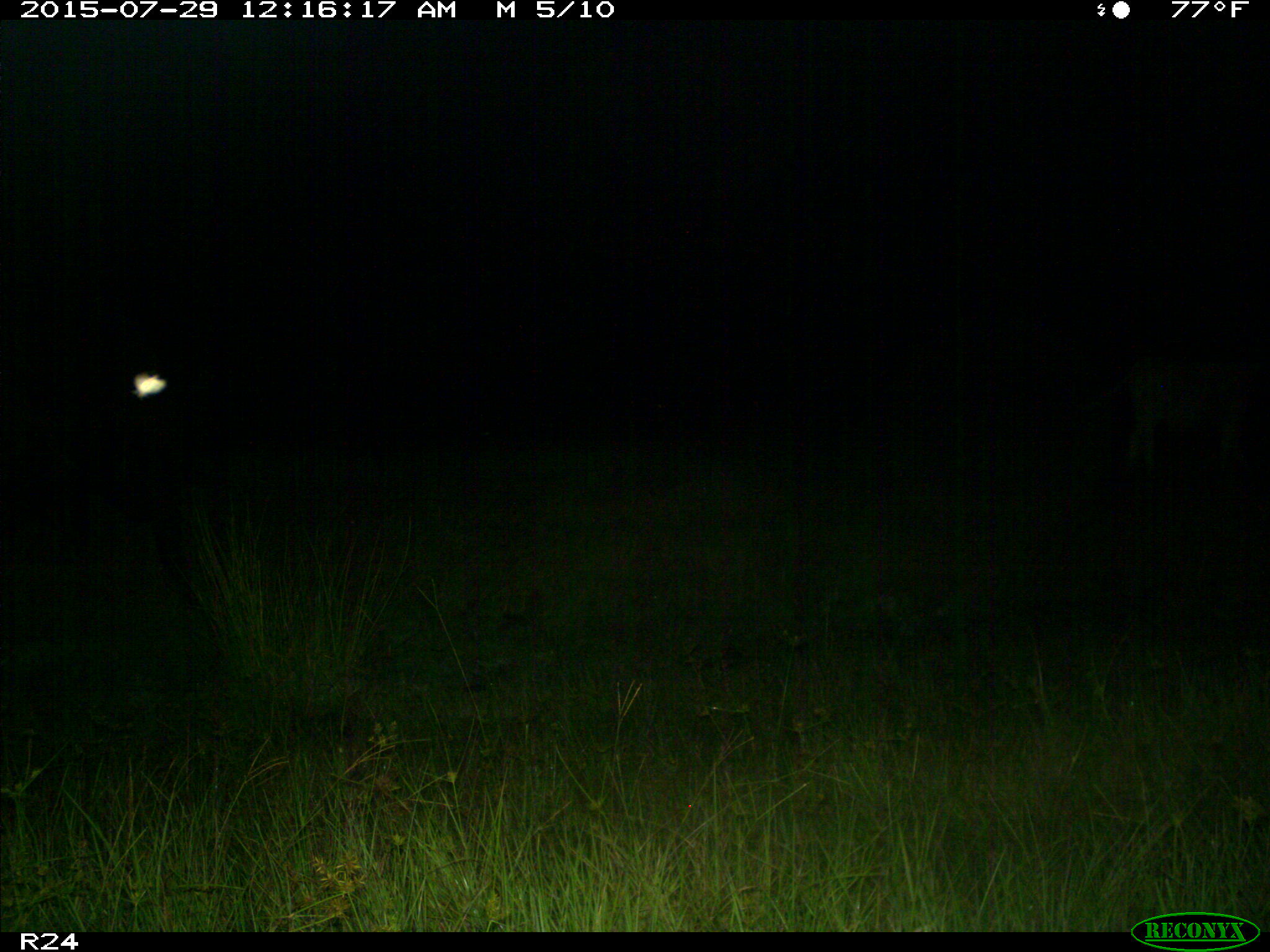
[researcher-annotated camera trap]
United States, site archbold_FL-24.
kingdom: Animalia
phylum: Chordata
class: Mammalia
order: Artiodactyla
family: Bovidae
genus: Bos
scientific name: Bos taurus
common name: domestic cow